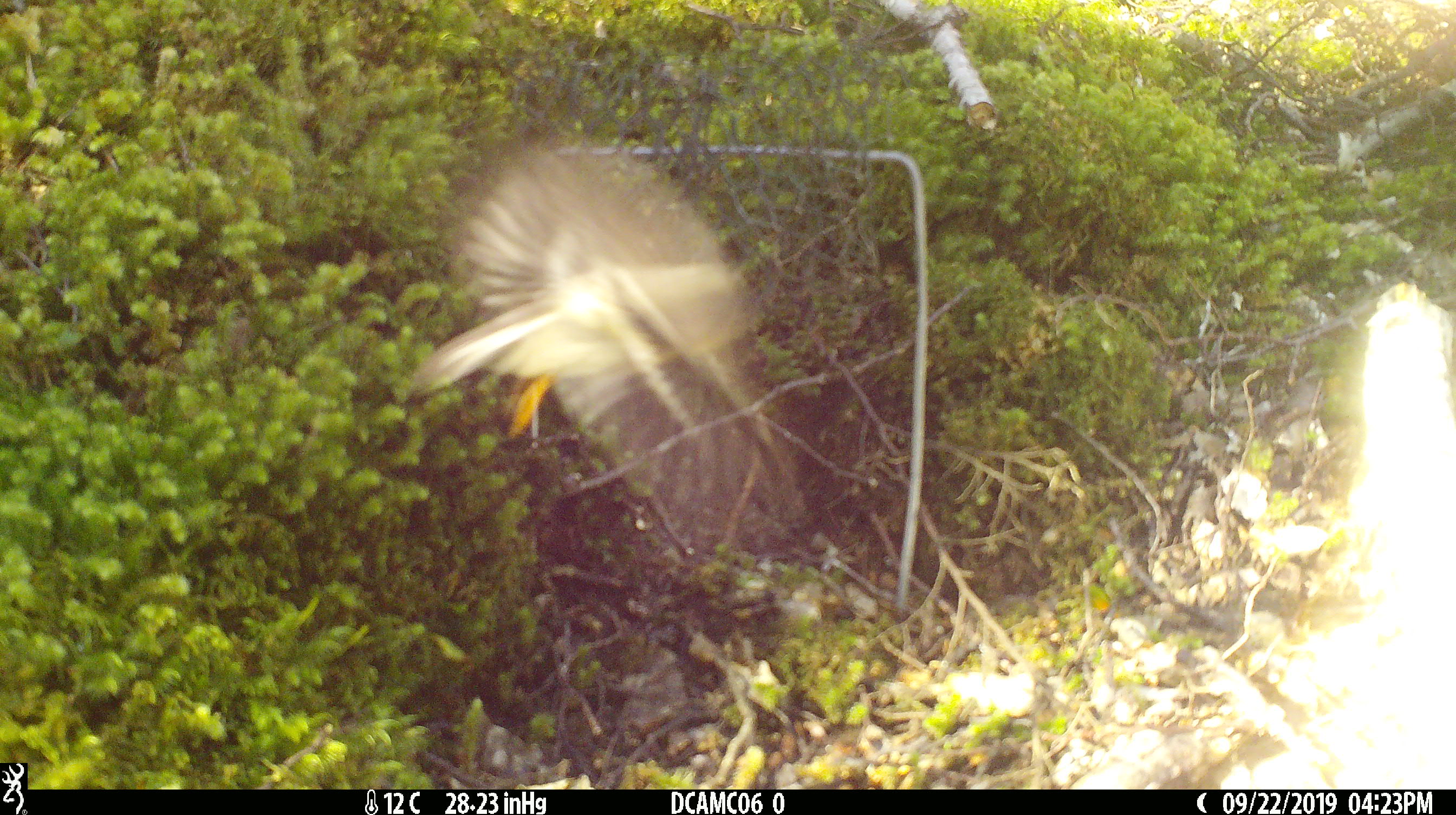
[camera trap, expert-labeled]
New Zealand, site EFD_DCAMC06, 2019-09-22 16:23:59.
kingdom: Animalia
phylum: Chordata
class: Aves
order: Passeriformes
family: Petroicidae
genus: Petroica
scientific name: Petroica macrocephala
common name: tomtit